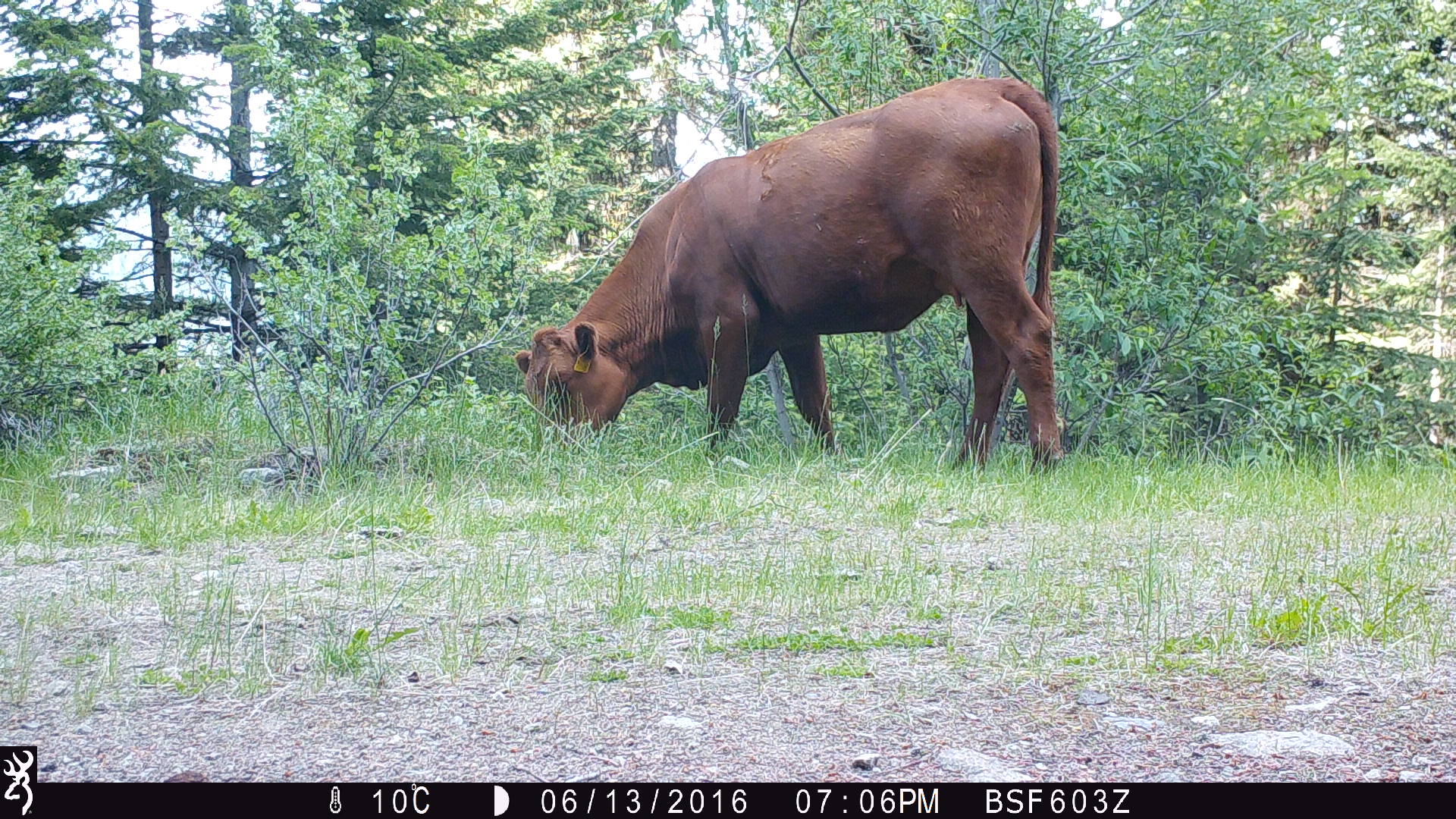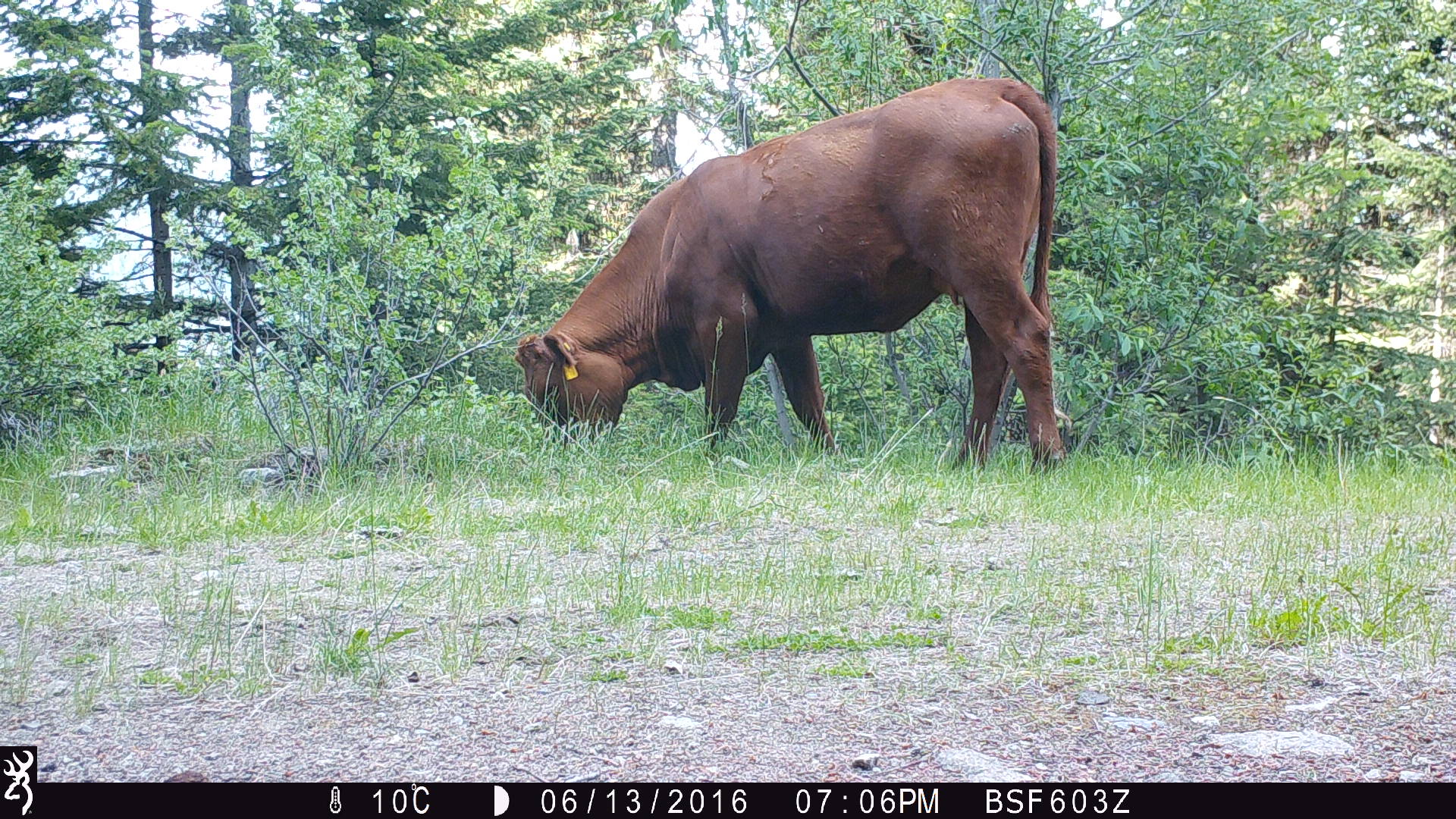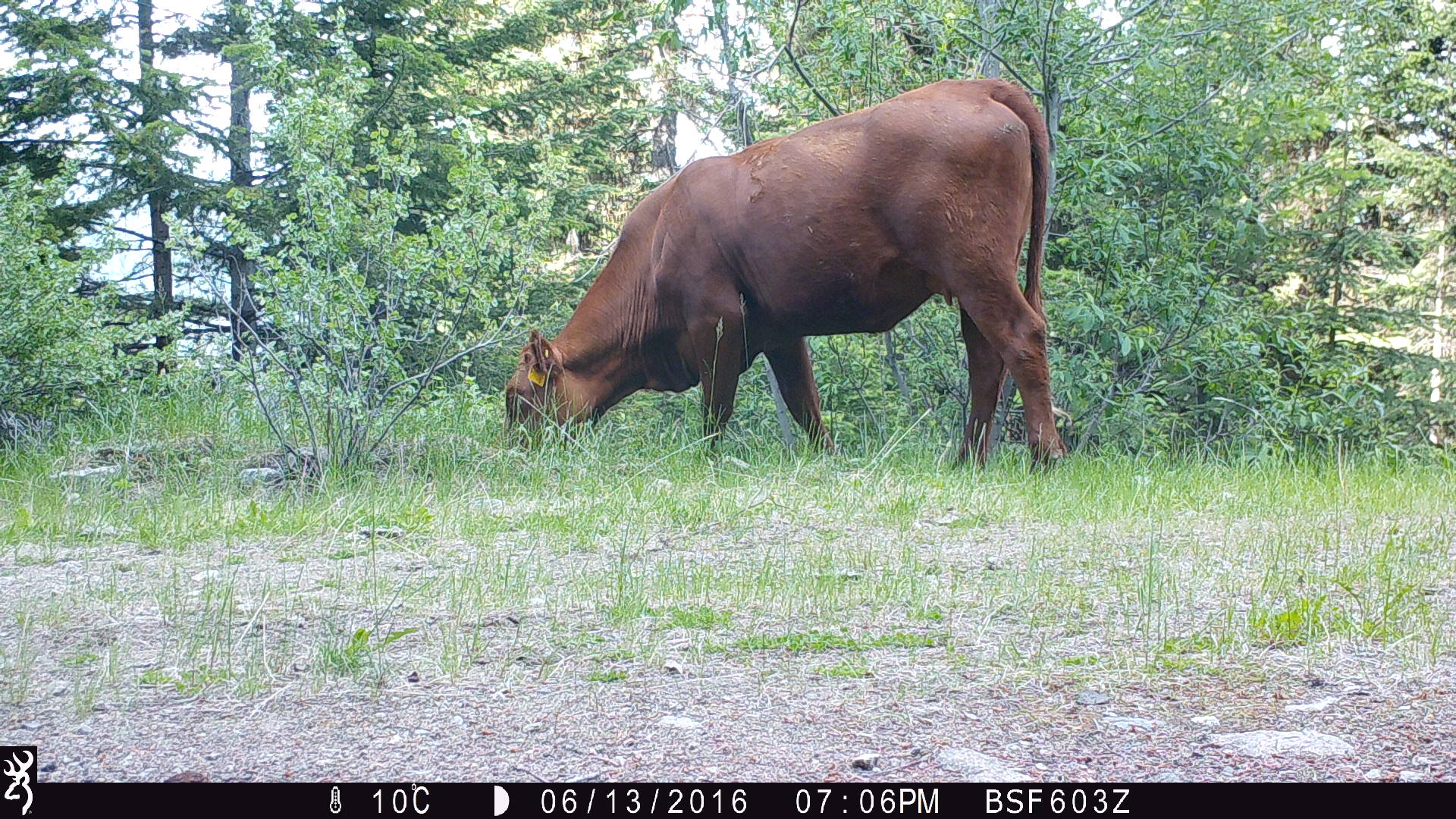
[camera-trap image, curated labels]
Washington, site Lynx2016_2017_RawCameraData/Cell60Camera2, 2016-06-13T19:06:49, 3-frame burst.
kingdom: Animalia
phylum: Chordata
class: Mammalia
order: Artiodactyla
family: Bovidae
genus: Bos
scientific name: Bos taurus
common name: domestic cattle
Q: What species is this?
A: Domestic cattle (Bos taurus).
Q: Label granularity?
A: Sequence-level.